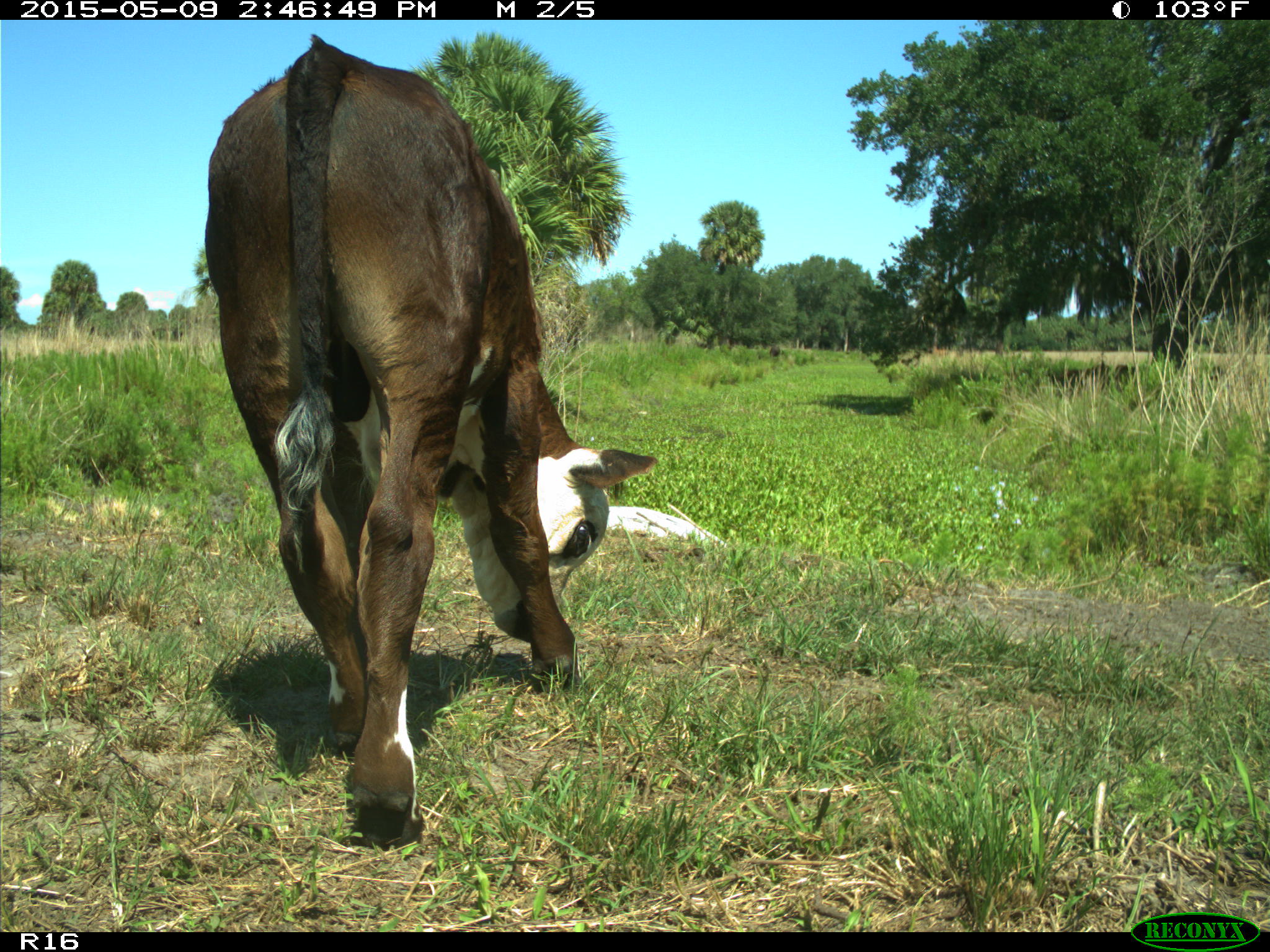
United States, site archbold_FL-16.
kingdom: Animalia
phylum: Chordata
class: Mammalia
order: Artiodactyla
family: Bovidae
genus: Bos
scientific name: Bos taurus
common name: domestic cow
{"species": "Bos taurus (domestic cow)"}